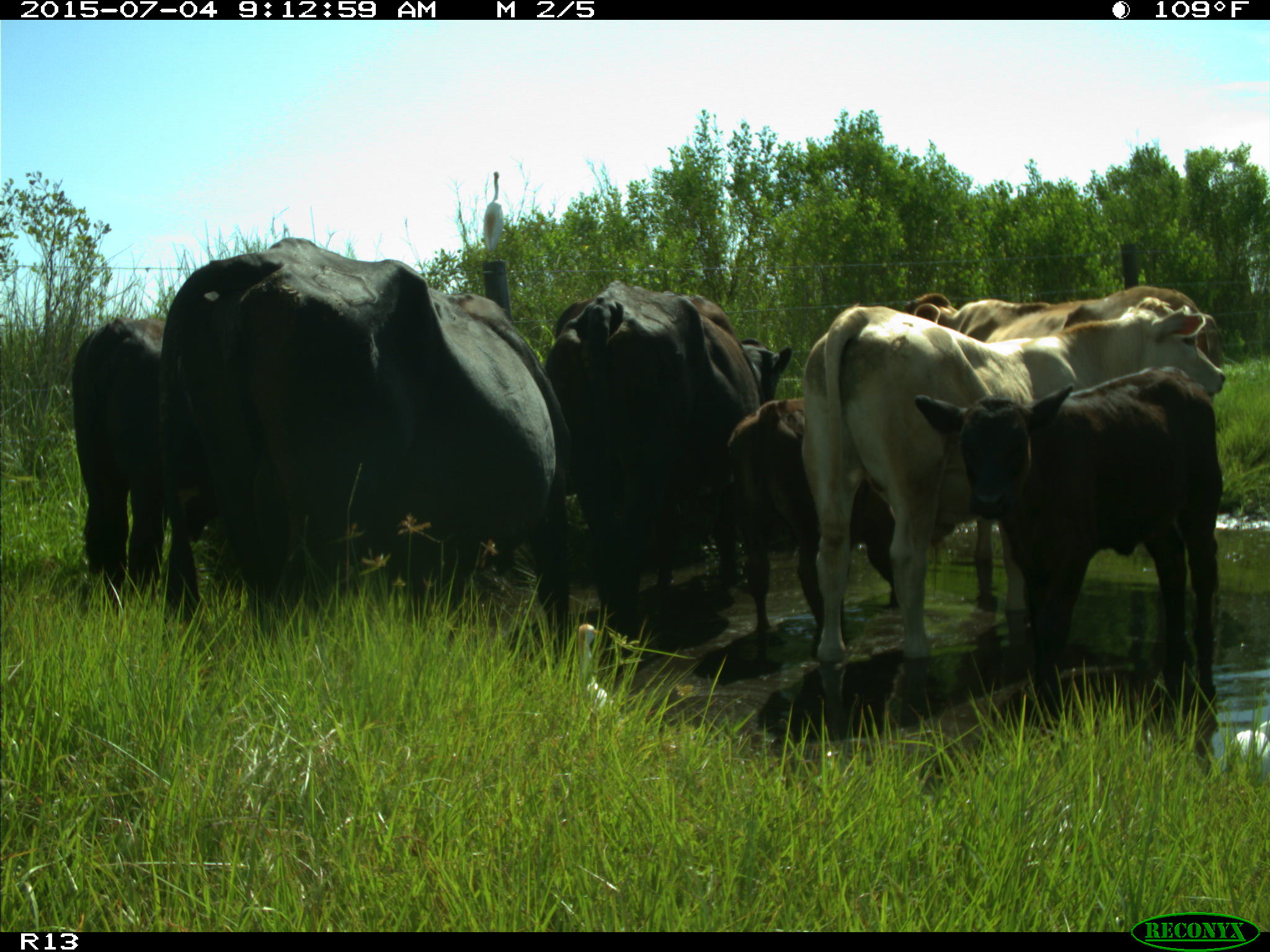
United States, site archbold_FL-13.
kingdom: Animalia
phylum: Chordata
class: Mammalia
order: Artiodactyla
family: Bovidae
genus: Bos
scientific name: Bos taurus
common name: domestic cow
Bos taurus (domestic cow).